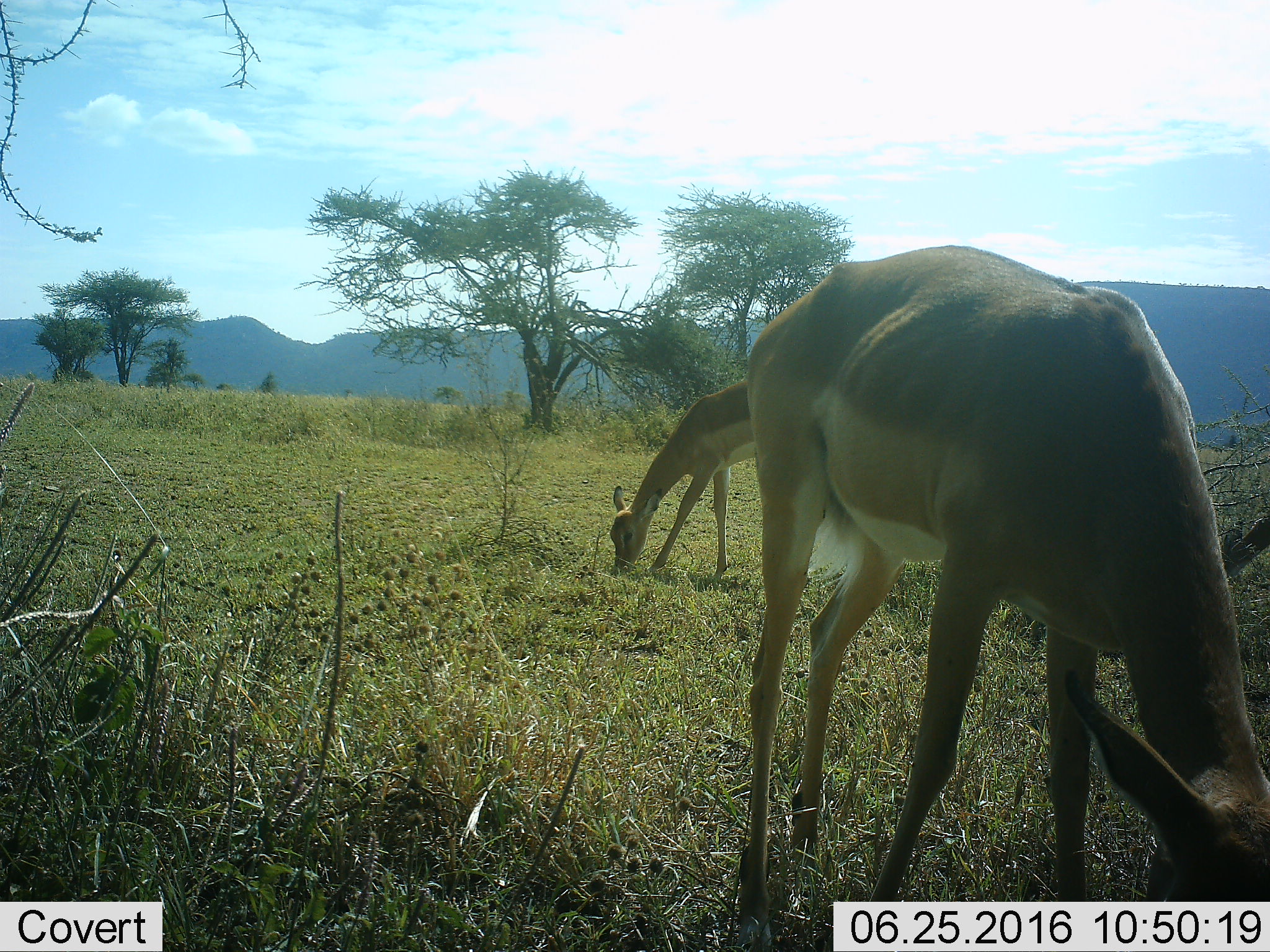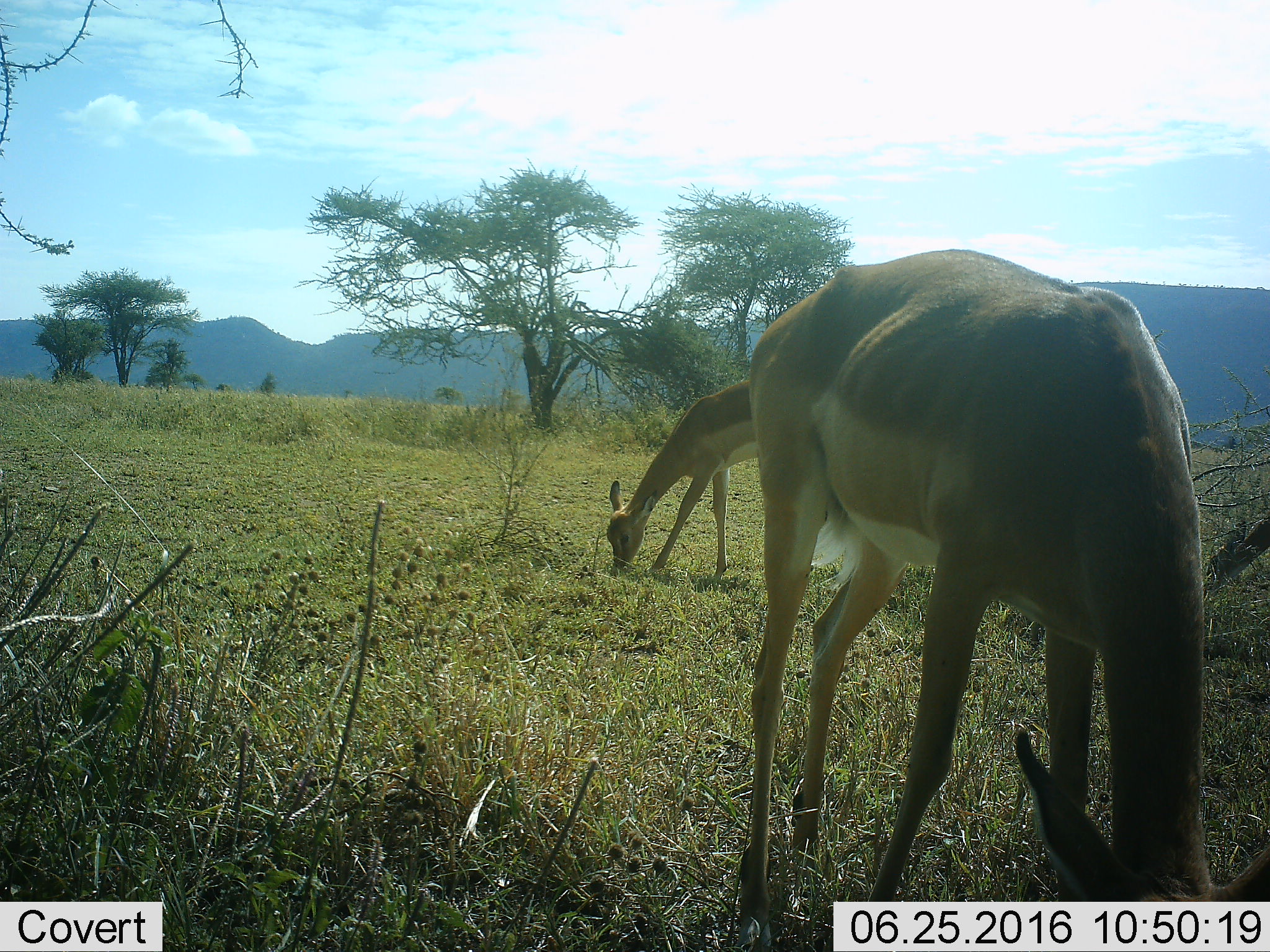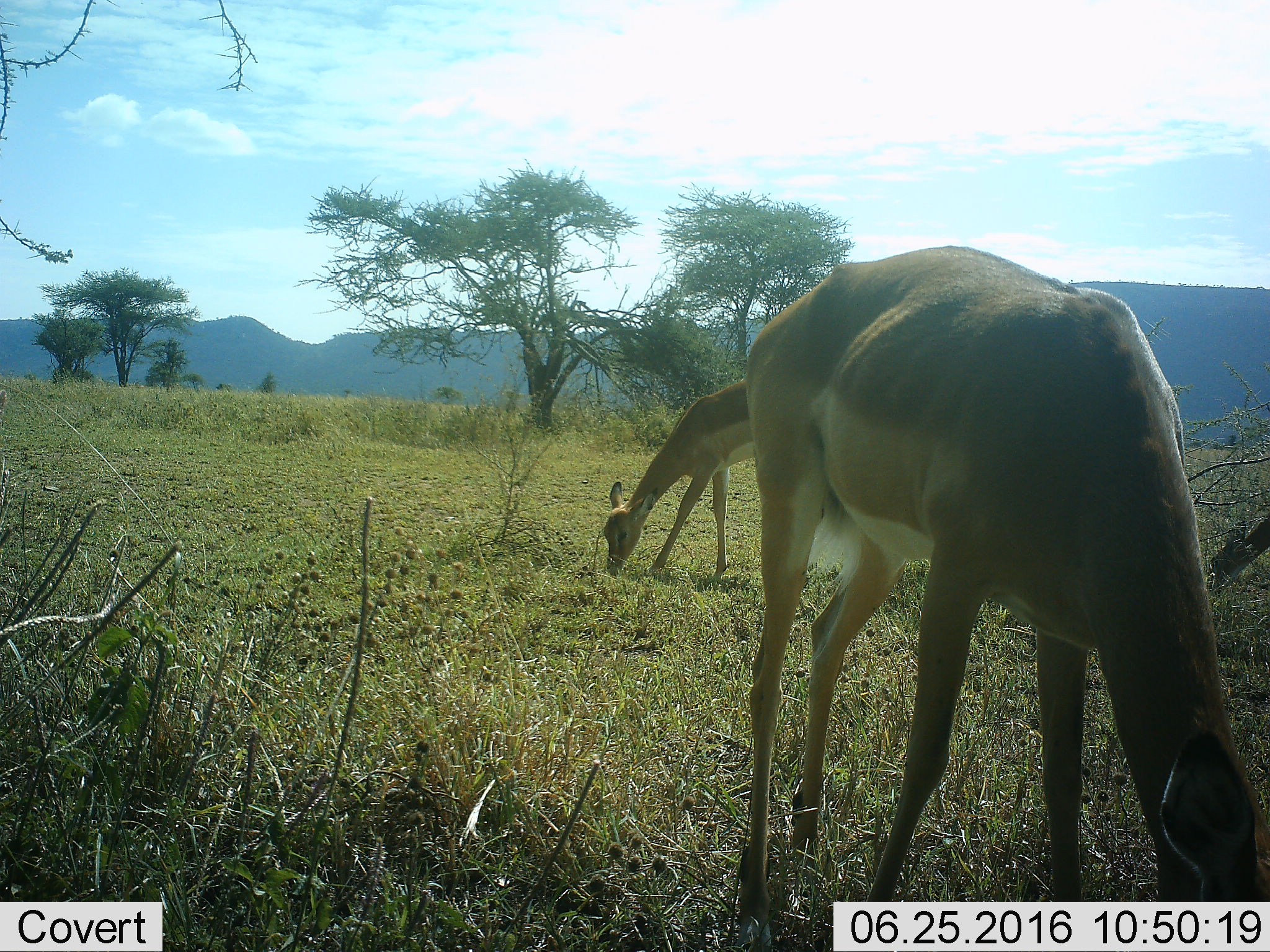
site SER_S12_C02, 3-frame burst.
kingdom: Animalia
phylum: Chordata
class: Mammalia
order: Artiodactyla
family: Bovidae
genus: Aepyceros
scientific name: Aepyceros melampus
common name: impala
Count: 2.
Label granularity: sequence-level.